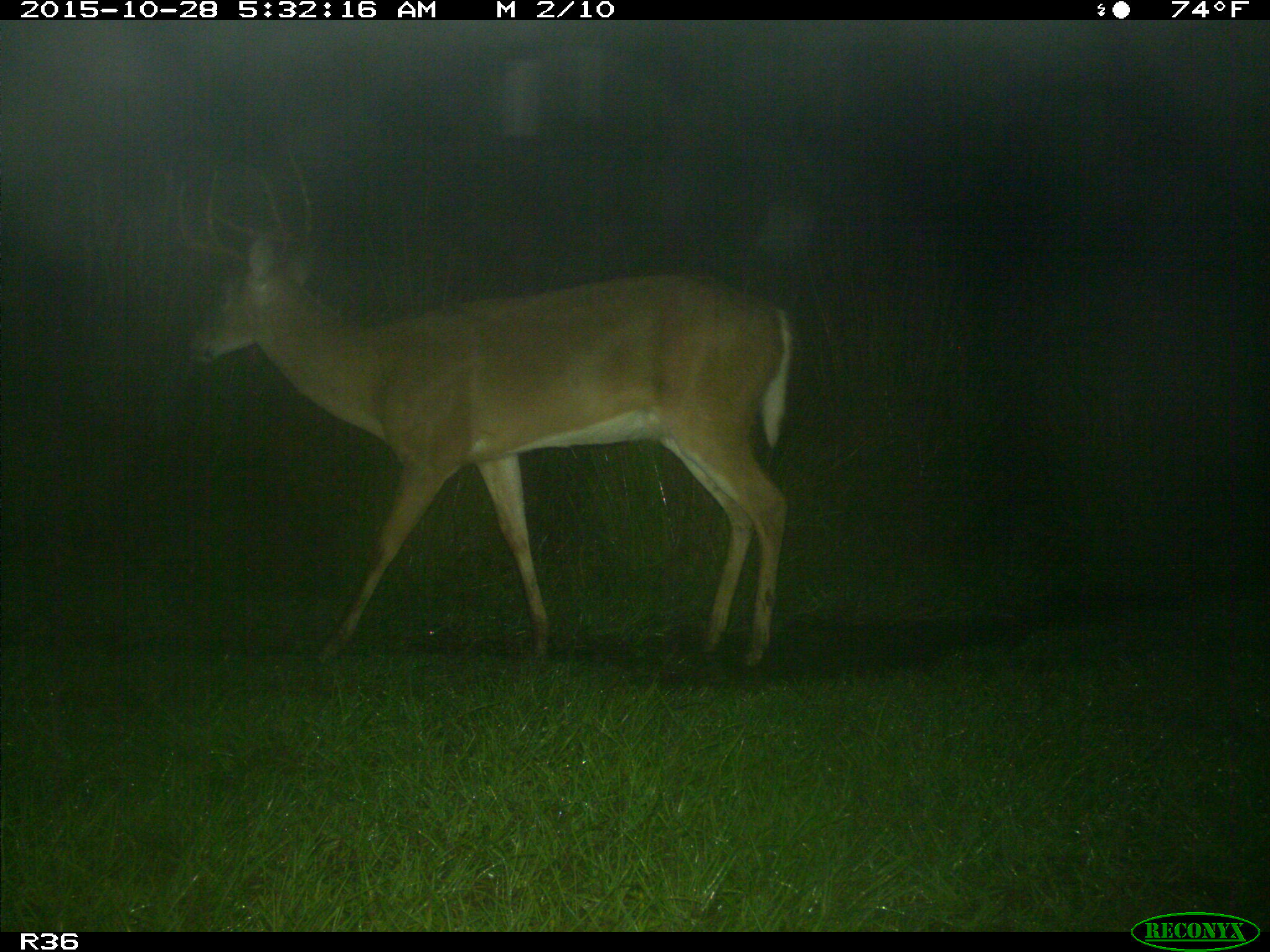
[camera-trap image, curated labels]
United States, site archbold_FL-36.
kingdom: Animalia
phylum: Chordata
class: Mammalia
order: Artiodactyla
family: Cervidae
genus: Odocoileus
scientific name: Odocoileus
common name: deer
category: unidentified deer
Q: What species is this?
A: Unidentified deer (deer) (Odocoileus).